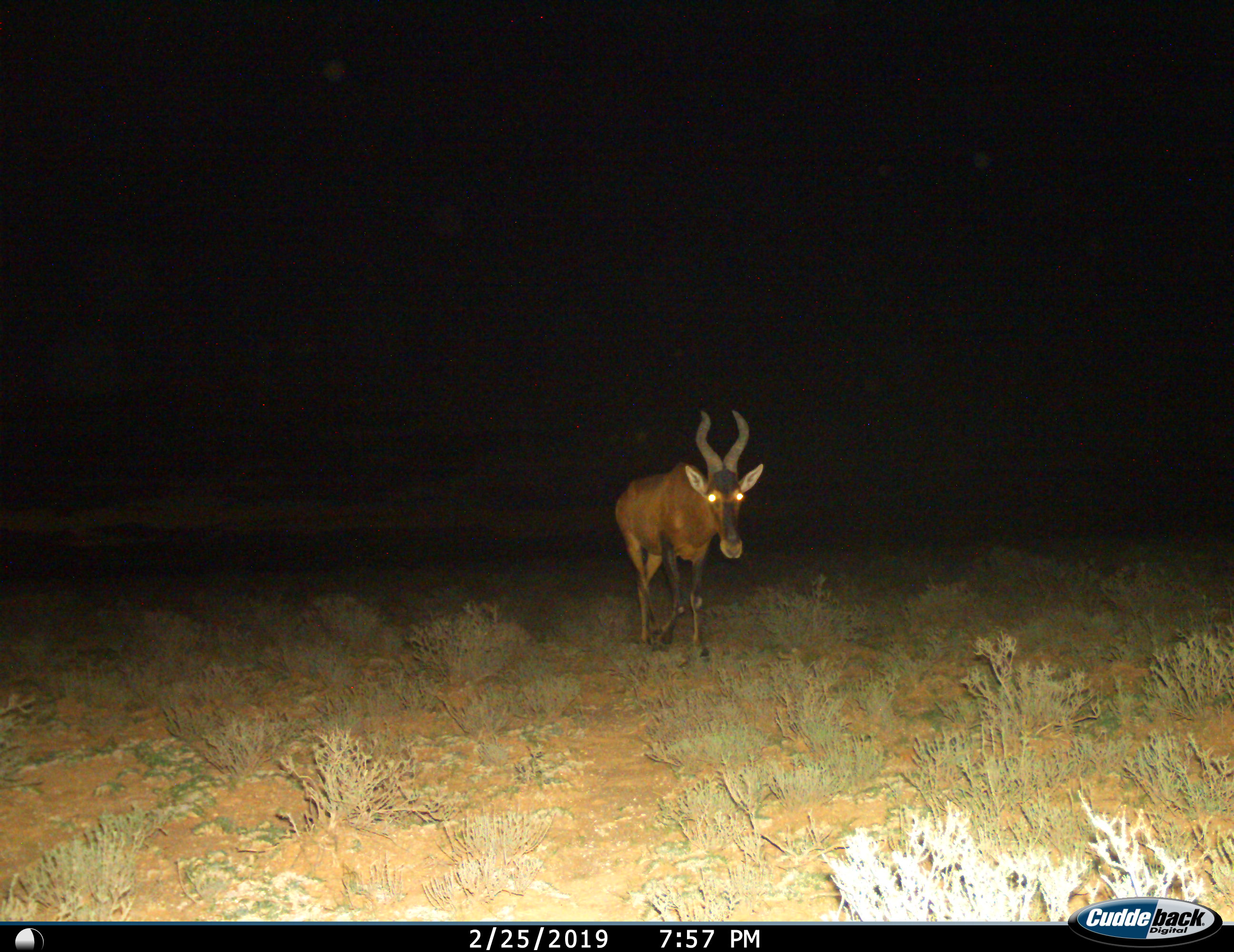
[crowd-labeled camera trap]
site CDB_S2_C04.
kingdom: Animalia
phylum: Chordata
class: Mammalia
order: Artiodactyla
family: Bovidae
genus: Alcelaphus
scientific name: Alcelaphus buselaphus caama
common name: red hartebeest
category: hartebeestred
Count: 1.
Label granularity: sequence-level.